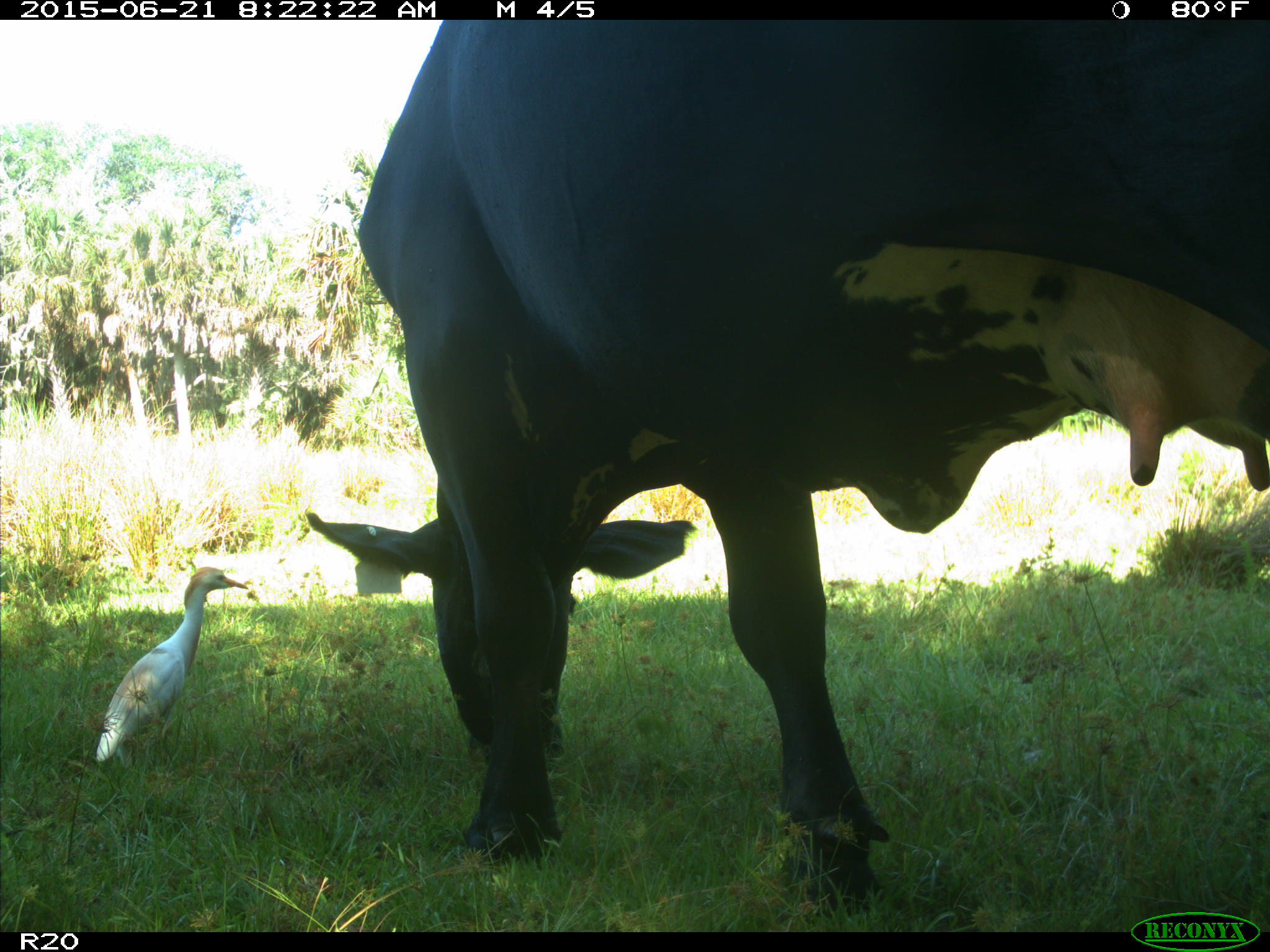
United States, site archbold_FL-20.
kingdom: Animalia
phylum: Chordata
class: Mammalia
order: Artiodactyla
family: Bovidae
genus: Bos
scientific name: Bos taurus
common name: domestic cow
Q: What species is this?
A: Bos taurus (domestic cow).